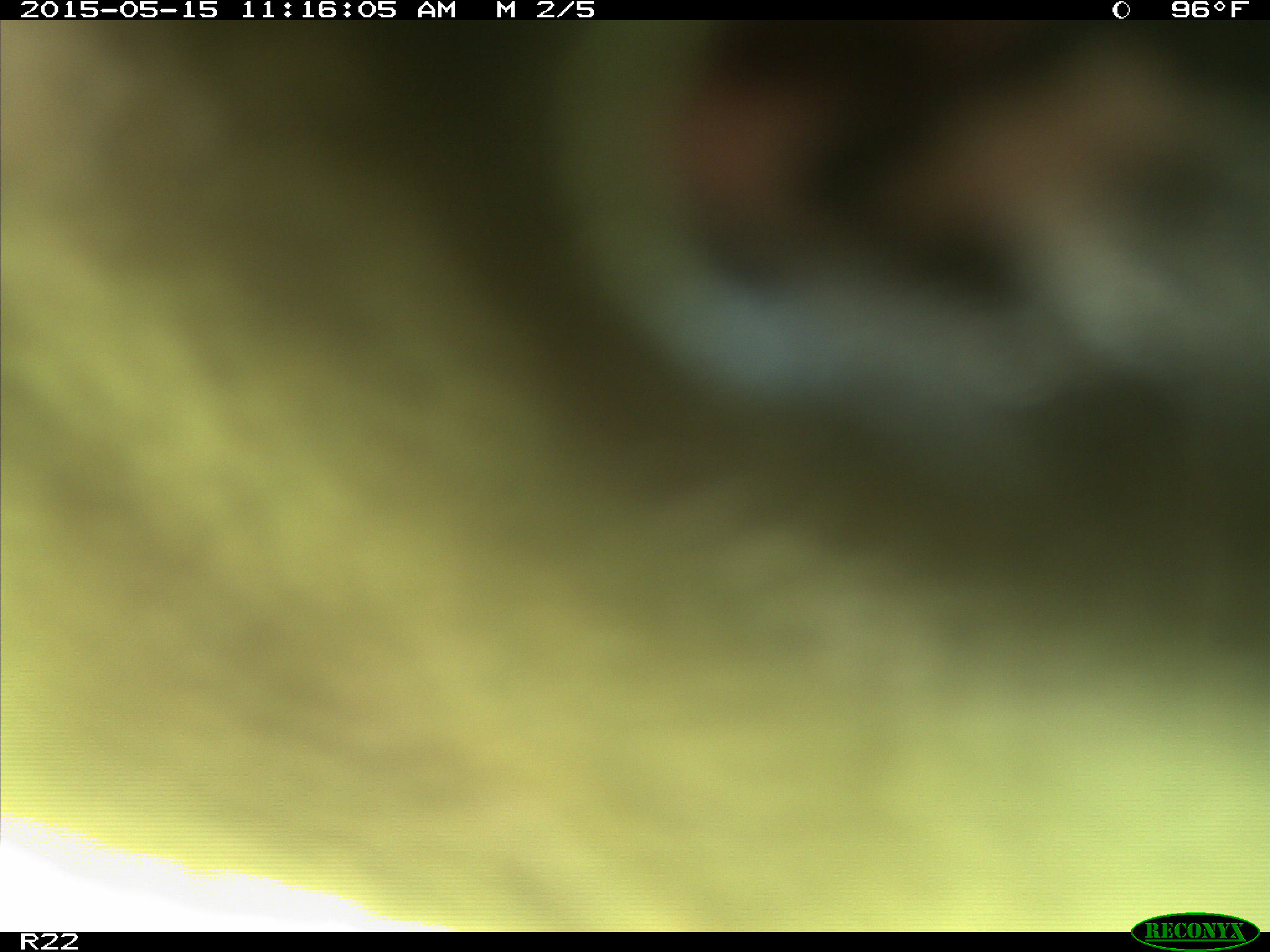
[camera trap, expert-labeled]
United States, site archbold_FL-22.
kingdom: Animalia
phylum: Chordata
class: Mammalia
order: Artiodactyla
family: Bovidae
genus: Bos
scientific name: Bos taurus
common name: domestic cow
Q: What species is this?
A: Bos taurus (domestic cow).